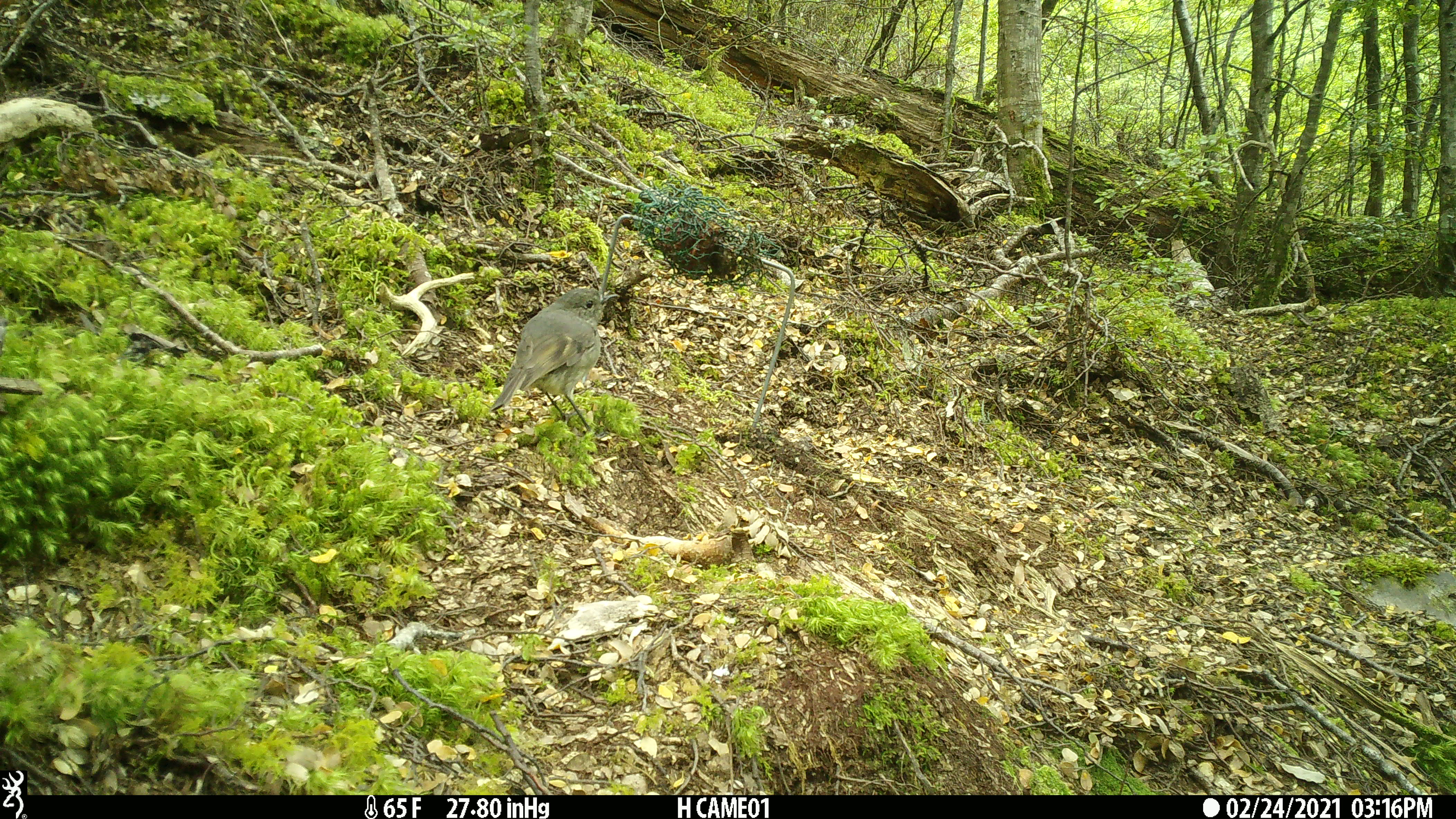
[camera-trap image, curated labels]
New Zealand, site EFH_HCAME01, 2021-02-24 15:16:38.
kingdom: Animalia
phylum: Chordata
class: Aves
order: Passeriformes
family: Petroicidae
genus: Petroica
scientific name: Petroica australis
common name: new zealand robin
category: robin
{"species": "robin (new zealand robin) (Petroica australis)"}